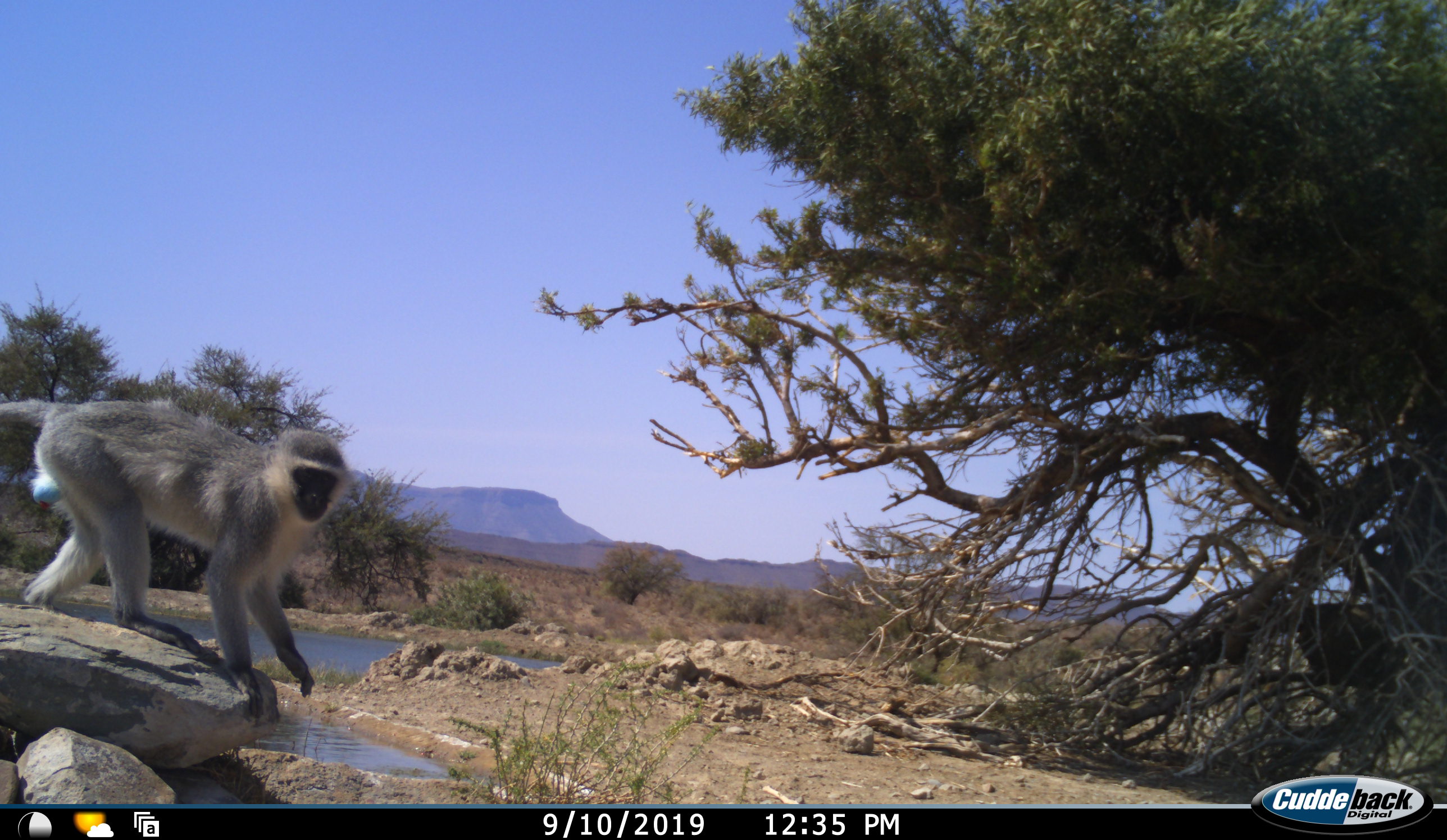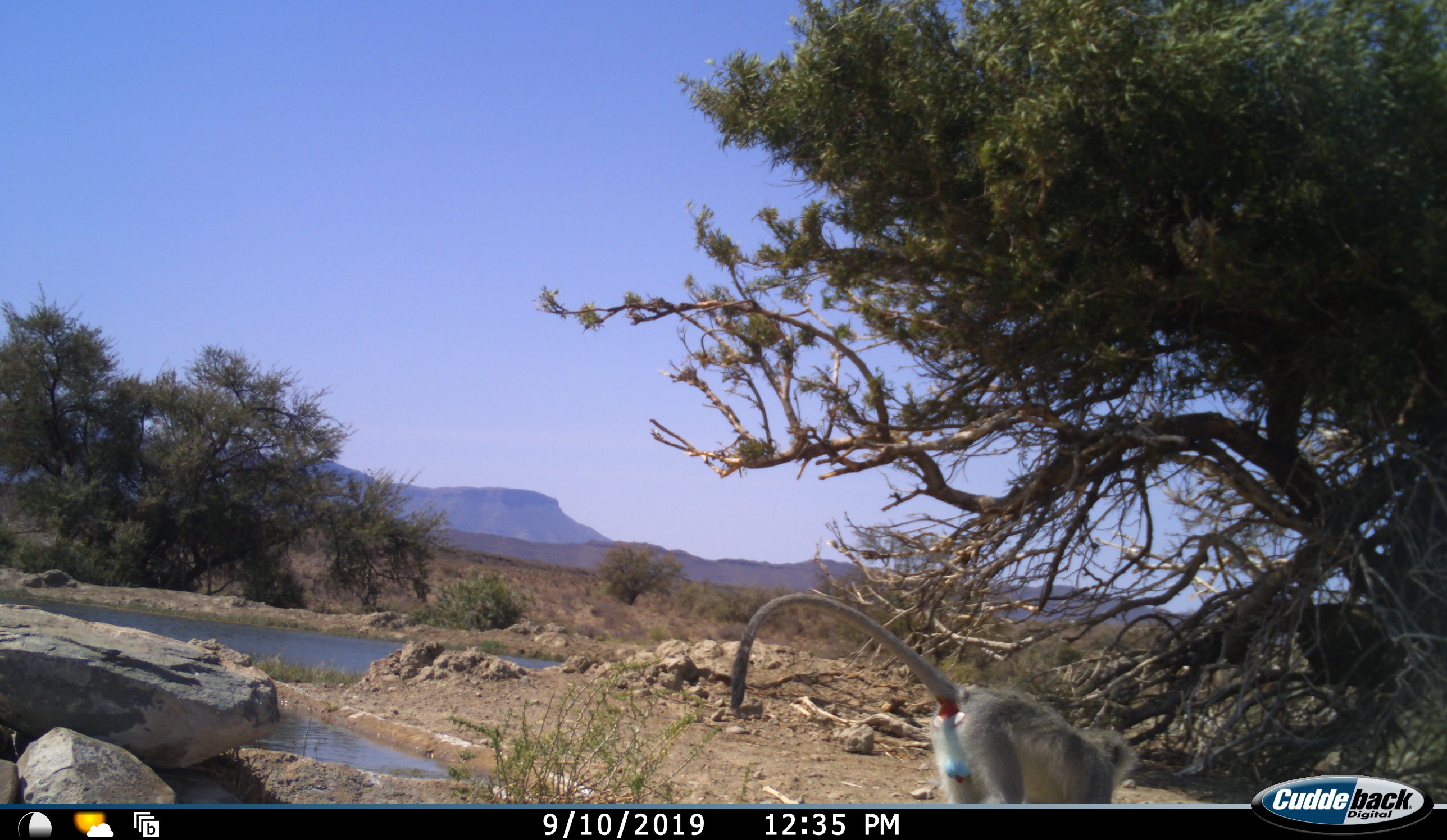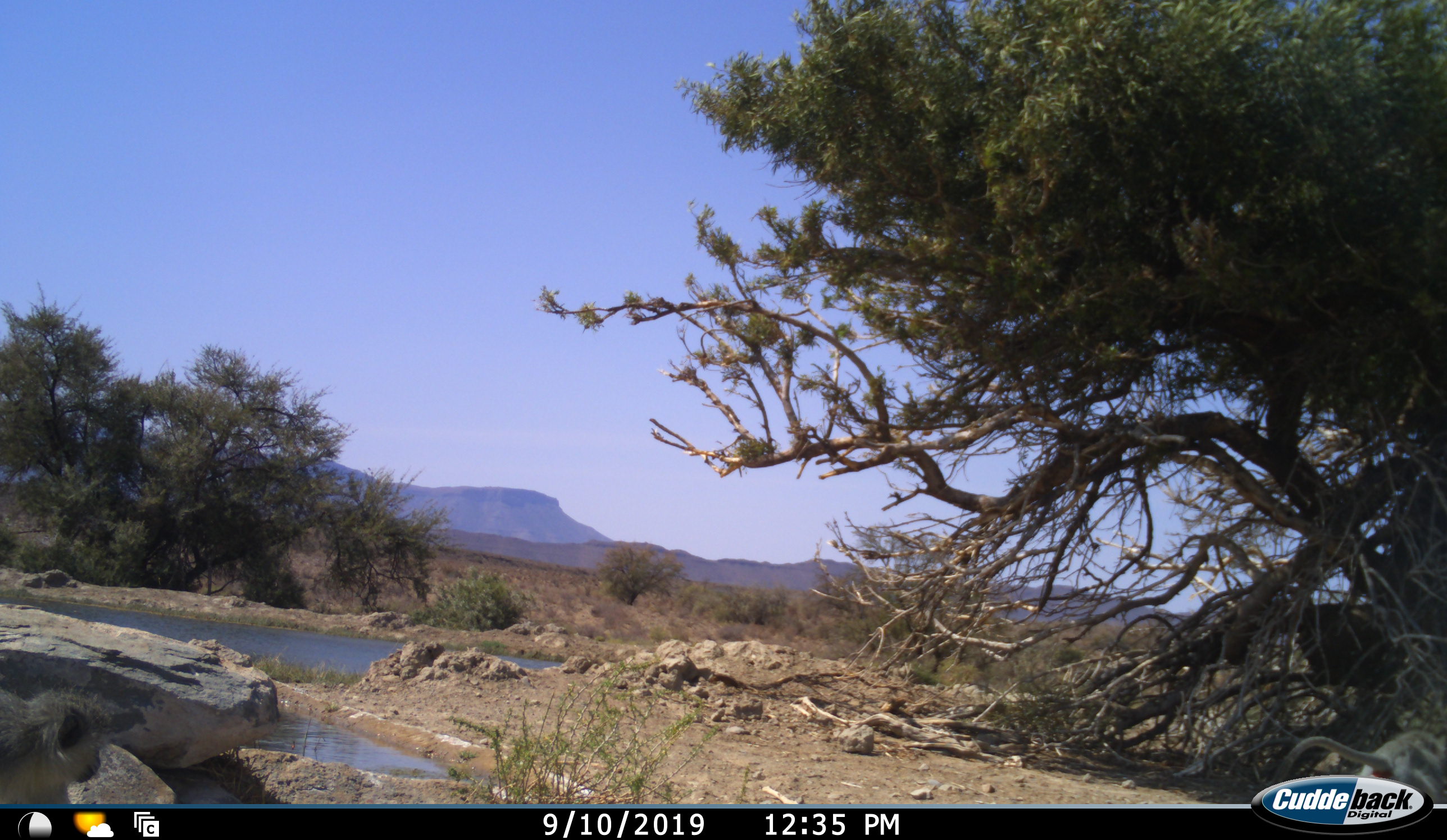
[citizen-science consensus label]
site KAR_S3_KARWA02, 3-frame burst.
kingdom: Animalia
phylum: Chordata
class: Mammalia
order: Primates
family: Cercopithecidae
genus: Chlorocebus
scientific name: Chlorocebus pygerythrus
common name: vervet monkey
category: monkeyvervet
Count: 2.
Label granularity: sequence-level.